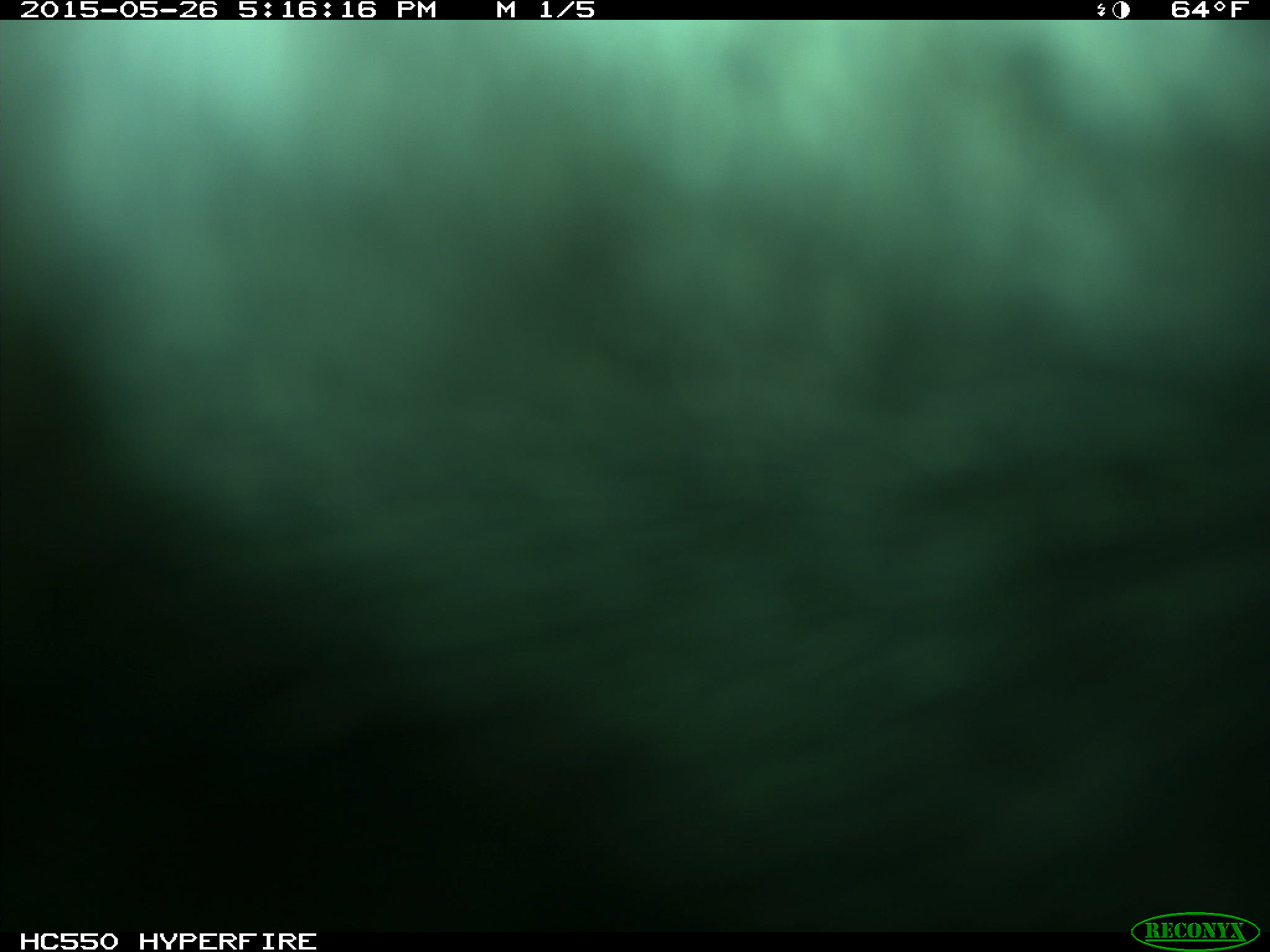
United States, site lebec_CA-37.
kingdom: Animalia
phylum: Chordata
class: Mammalia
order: Artiodactyla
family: Bovidae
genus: Bos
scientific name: Bos taurus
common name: domestic cow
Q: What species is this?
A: Bos taurus (domestic cow).